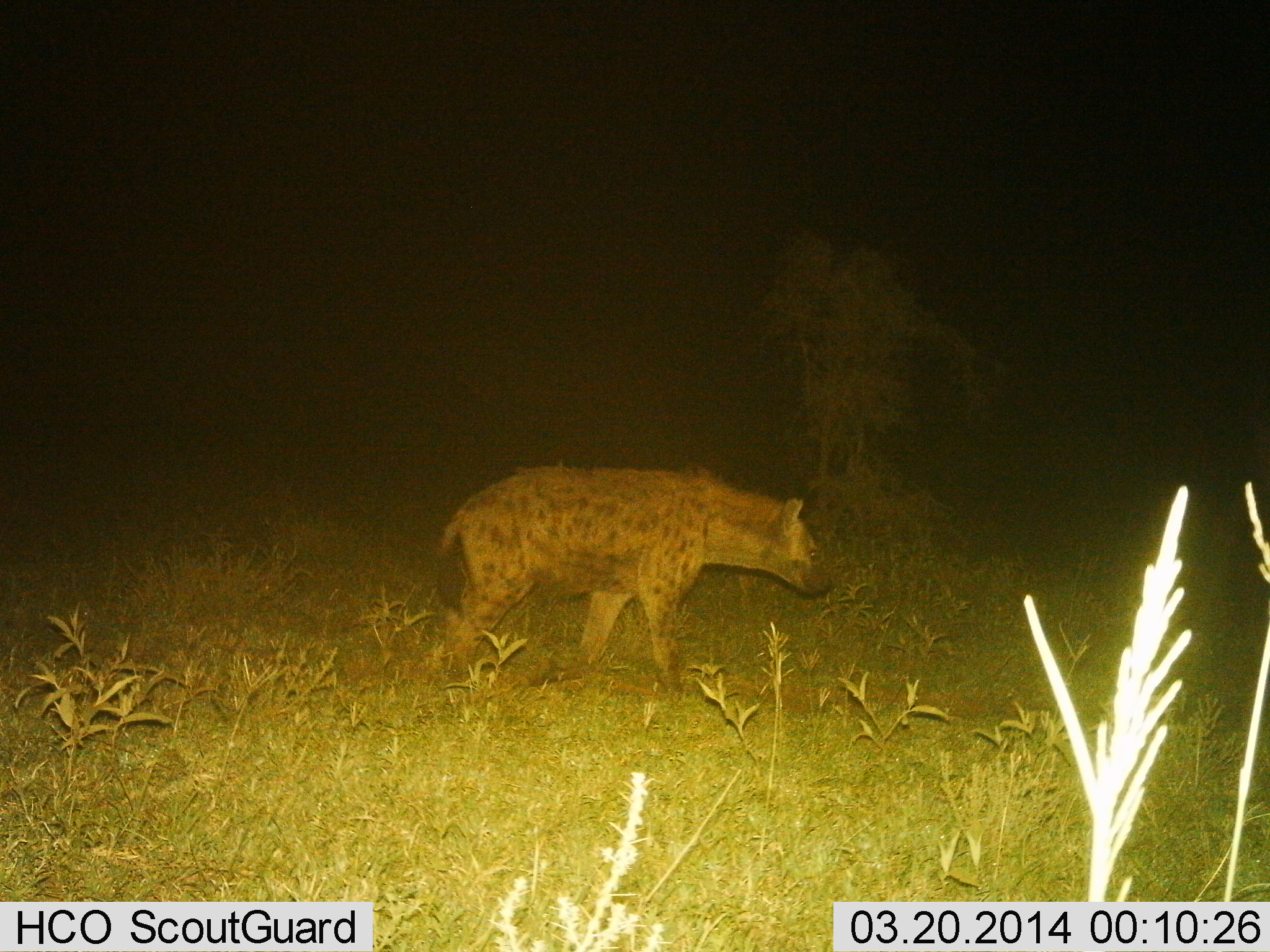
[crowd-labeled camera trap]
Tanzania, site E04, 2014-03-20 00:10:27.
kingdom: Animalia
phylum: Chordata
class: Mammalia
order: Carnivora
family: Hyaenidae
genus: Crocuta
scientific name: Crocuta crocuta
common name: spotted hyena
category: hyenaspotted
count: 1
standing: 10%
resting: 0%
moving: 90%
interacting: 0%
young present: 0%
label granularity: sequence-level